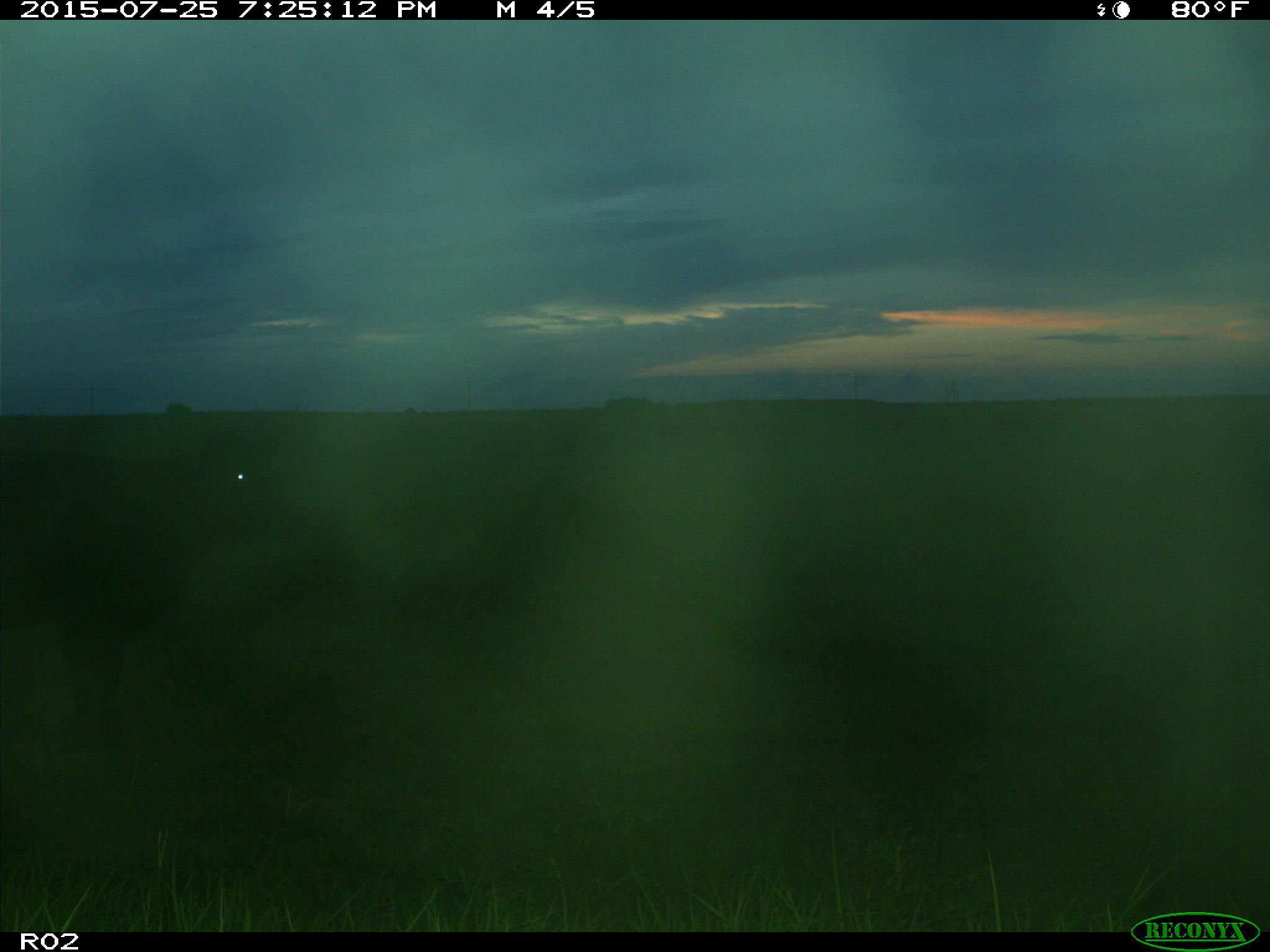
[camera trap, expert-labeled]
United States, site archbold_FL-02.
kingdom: Animalia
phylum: Chordata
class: Mammalia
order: Artiodactyla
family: Bovidae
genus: Bos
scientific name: Bos taurus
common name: domestic cow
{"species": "Bos taurus (domestic cow)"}